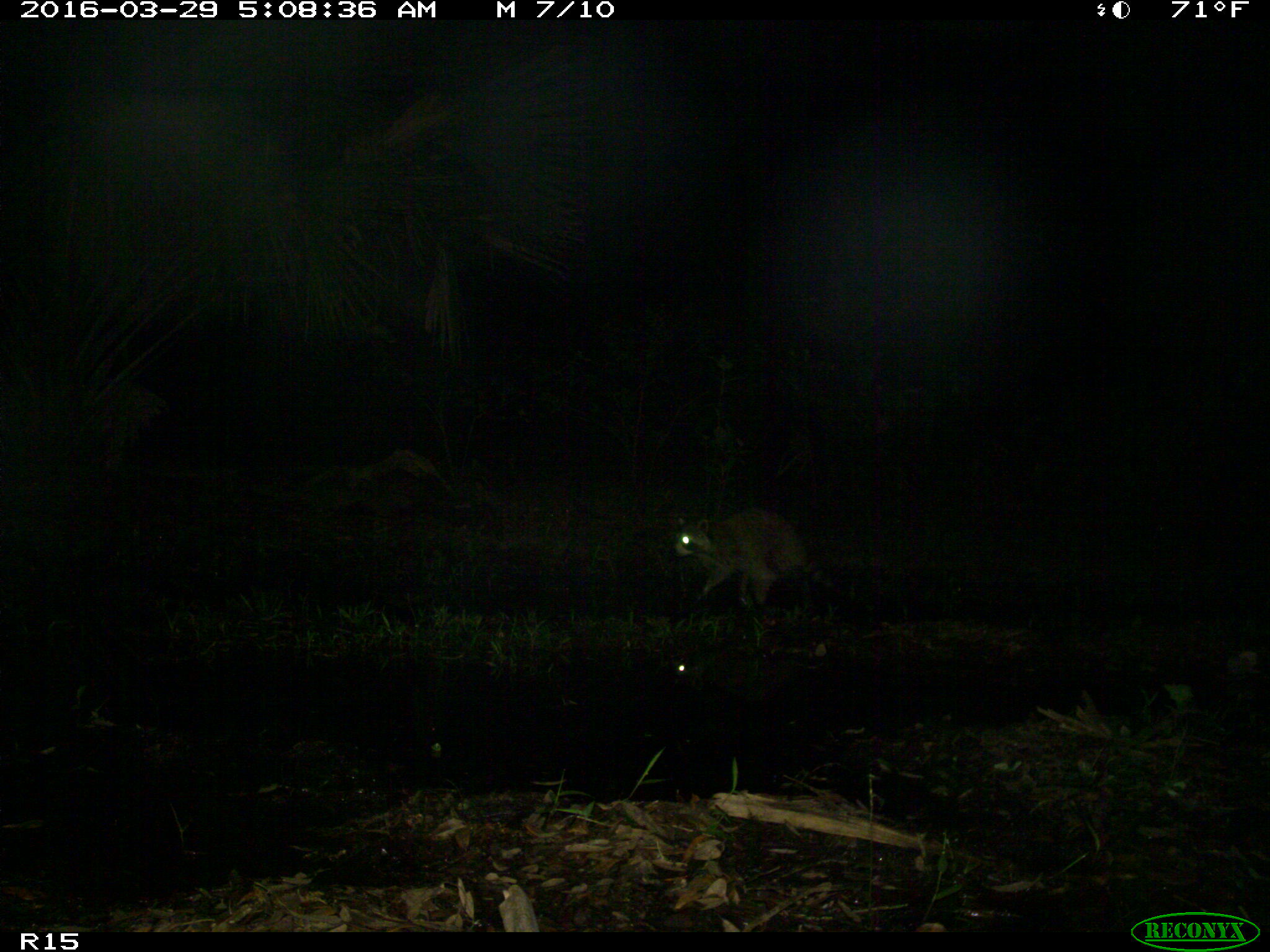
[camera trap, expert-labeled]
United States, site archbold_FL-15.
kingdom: Animalia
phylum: Chordata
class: Mammalia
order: Carnivora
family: Procyonidae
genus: Procyon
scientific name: Procyon lotor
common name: common raccoon